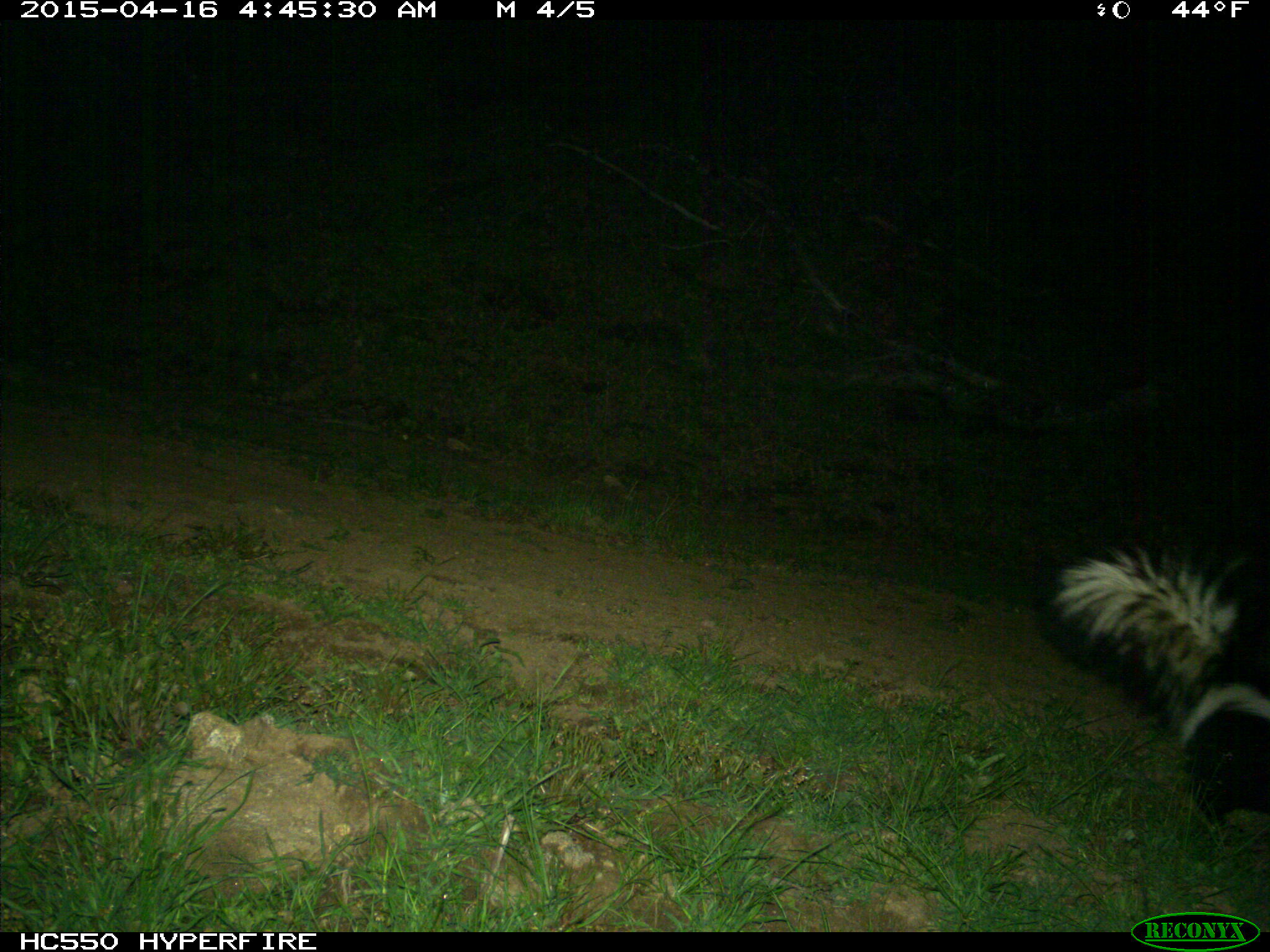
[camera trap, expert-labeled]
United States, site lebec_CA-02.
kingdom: Animalia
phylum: Chordata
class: Mammalia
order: Carnivora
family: Mephitidae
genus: Mephitis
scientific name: Mephitis mephitis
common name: striped skunk